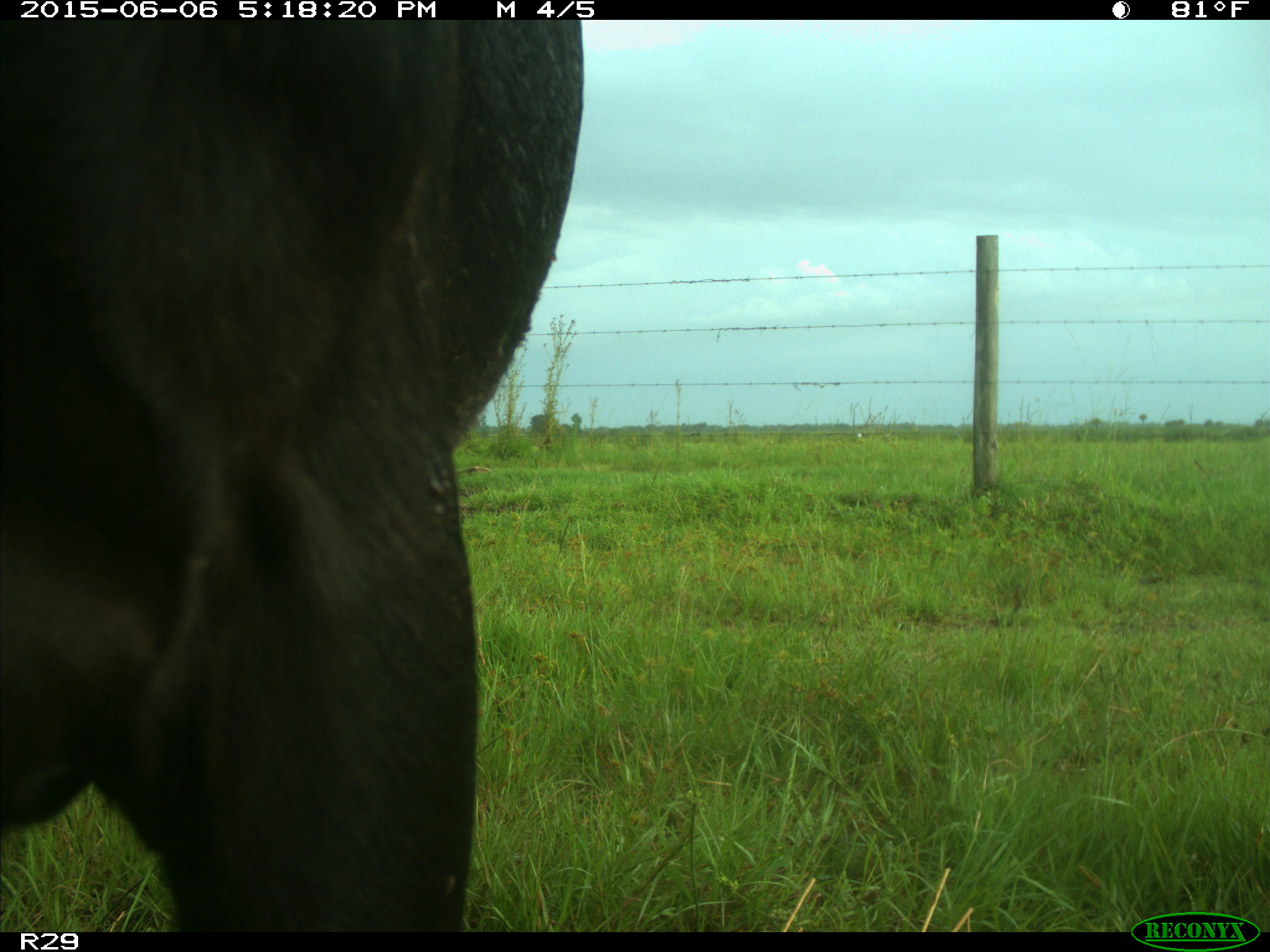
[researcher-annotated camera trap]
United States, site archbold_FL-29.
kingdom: Animalia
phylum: Chordata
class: Mammalia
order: Artiodactyla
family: Bovidae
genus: Bos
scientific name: Bos taurus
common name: domestic cow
Bos taurus (domestic cow).